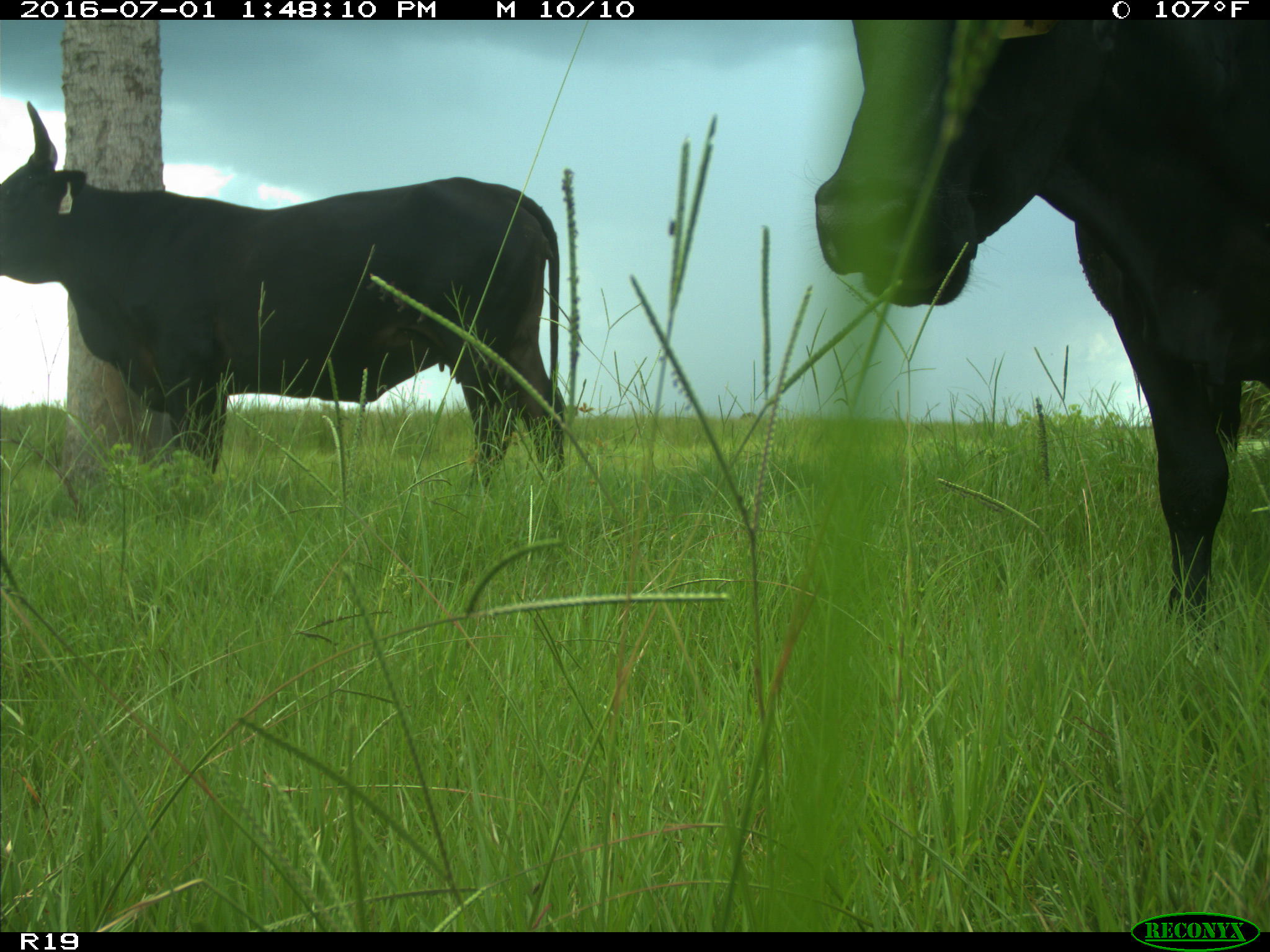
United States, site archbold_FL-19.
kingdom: Animalia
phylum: Chordata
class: Mammalia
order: Artiodactyla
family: Bovidae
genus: Bos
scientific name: Bos taurus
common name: domestic cow